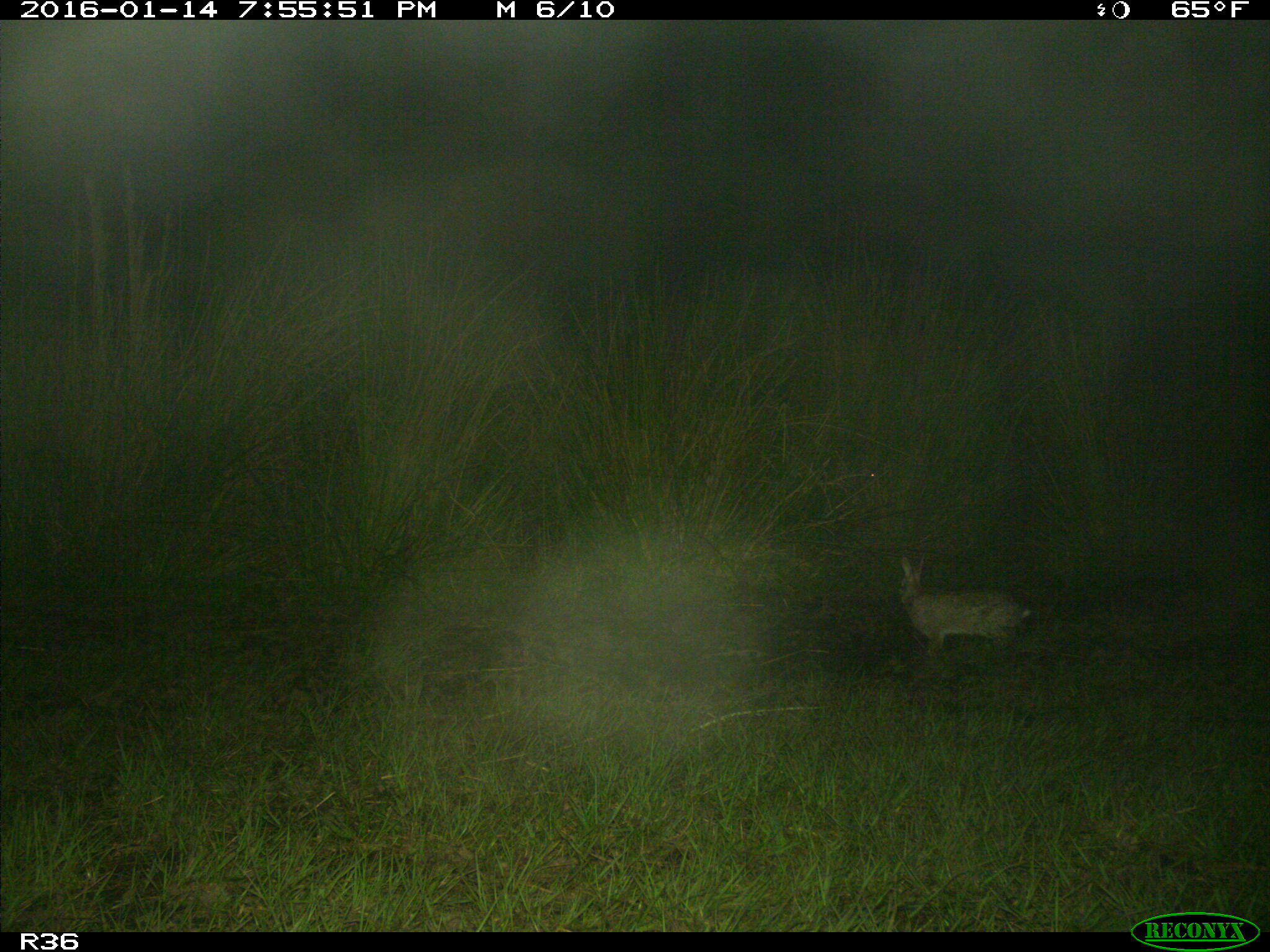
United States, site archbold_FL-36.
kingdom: Animalia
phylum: Chordata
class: Mammalia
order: Lagomorpha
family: Leporidae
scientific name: Leporidae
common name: rabbits and hares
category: unidentified rabbit